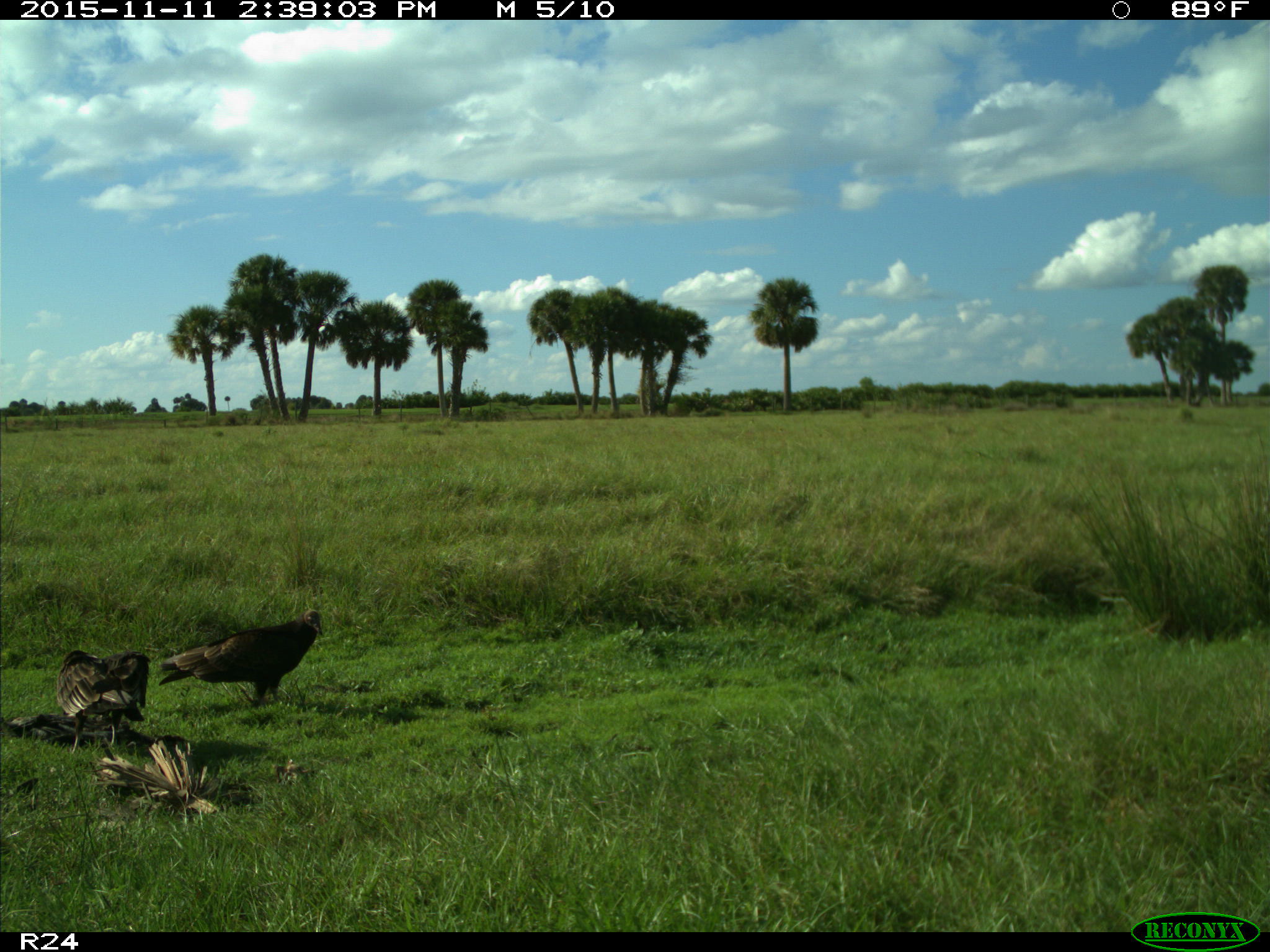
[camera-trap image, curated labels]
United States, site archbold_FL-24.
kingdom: Animalia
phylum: Chordata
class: Aves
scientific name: Aves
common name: birds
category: unidentified bird